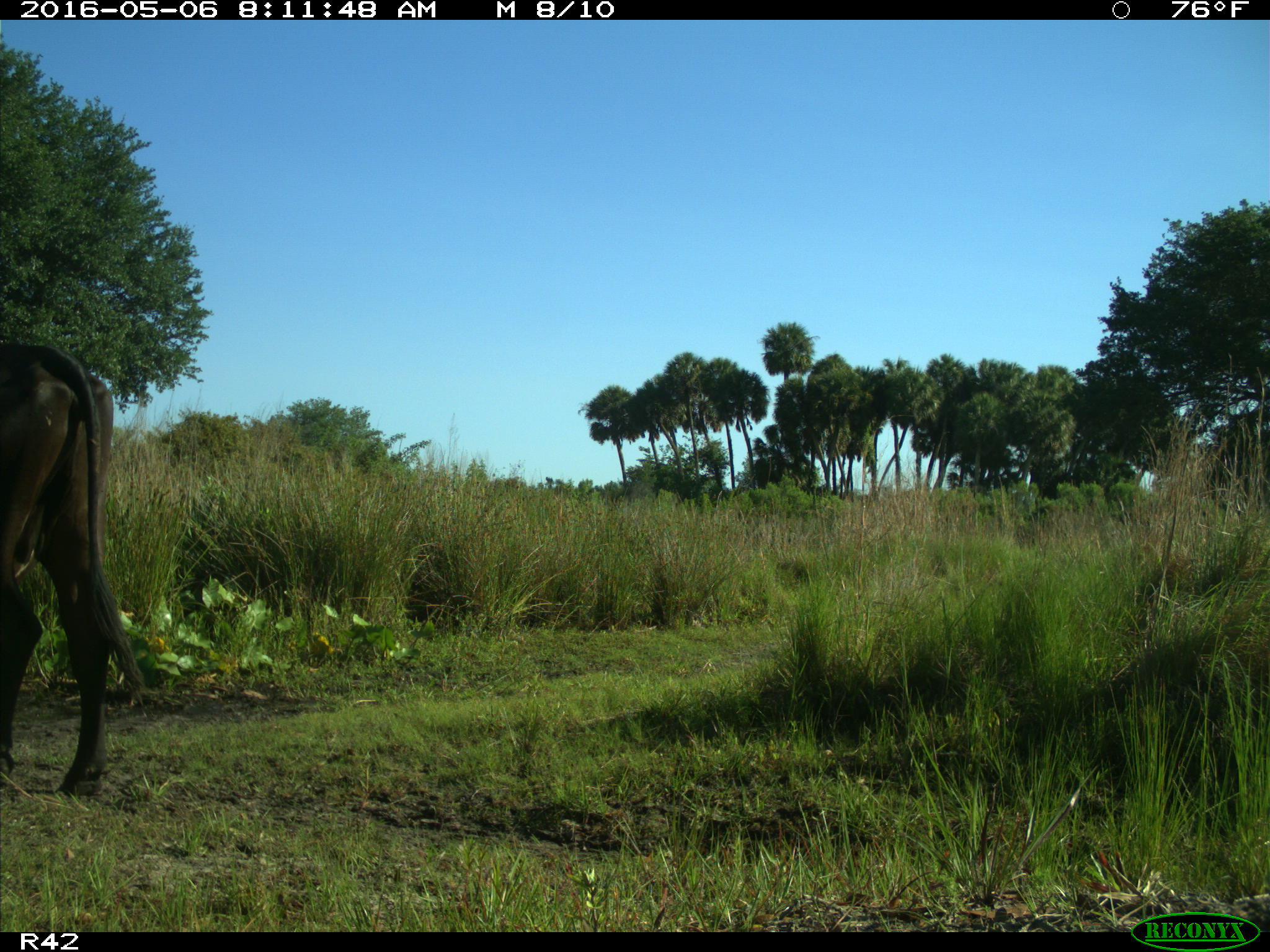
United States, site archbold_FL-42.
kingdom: Animalia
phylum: Chordata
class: Mammalia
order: Artiodactyla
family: Bovidae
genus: Bos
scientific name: Bos taurus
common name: domestic cow